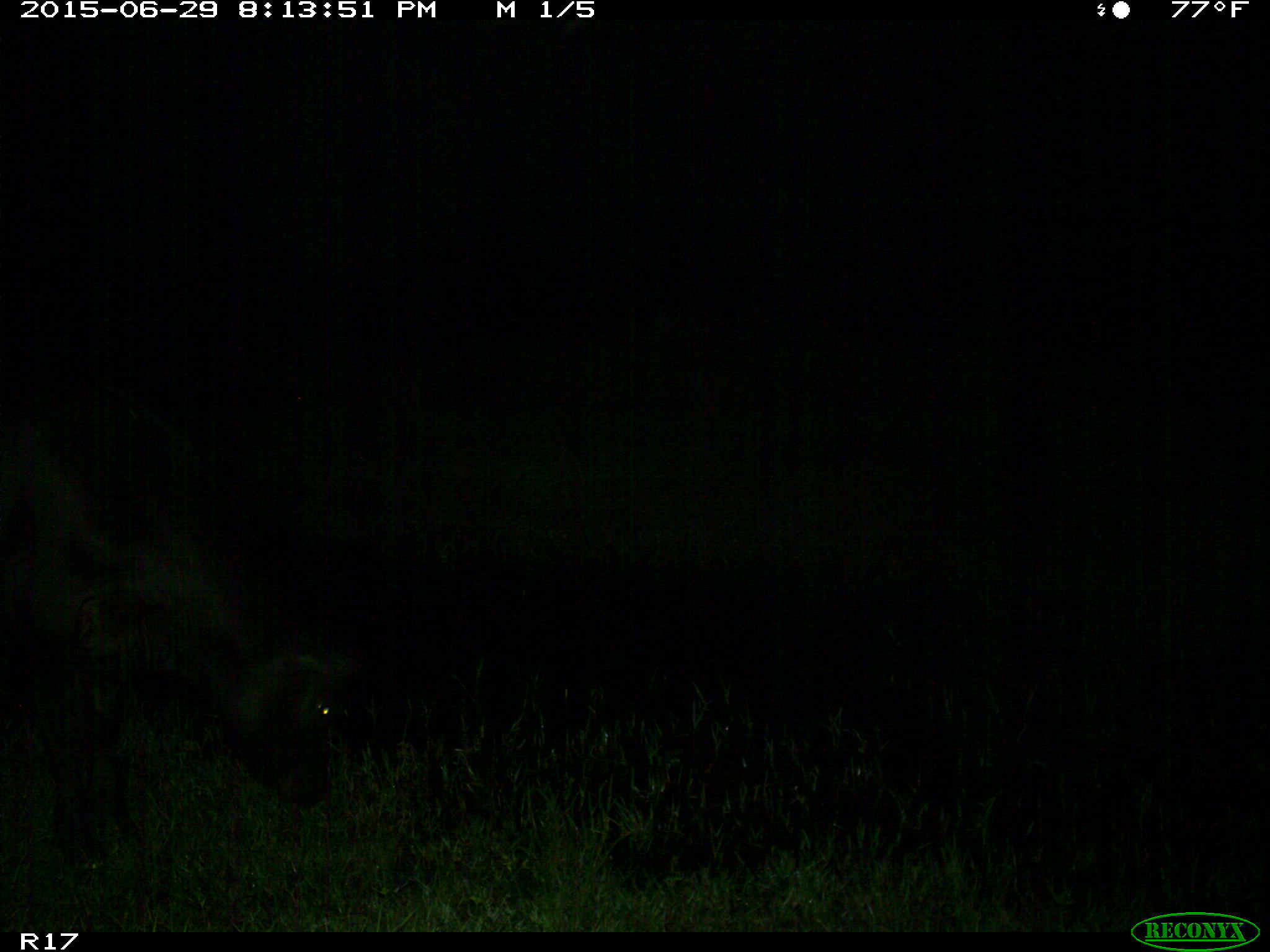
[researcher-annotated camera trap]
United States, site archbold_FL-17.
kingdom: Animalia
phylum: Chordata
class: Mammalia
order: Artiodactyla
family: Bovidae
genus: Bos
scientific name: Bos taurus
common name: domestic cow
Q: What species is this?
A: Bos taurus (domestic cow).